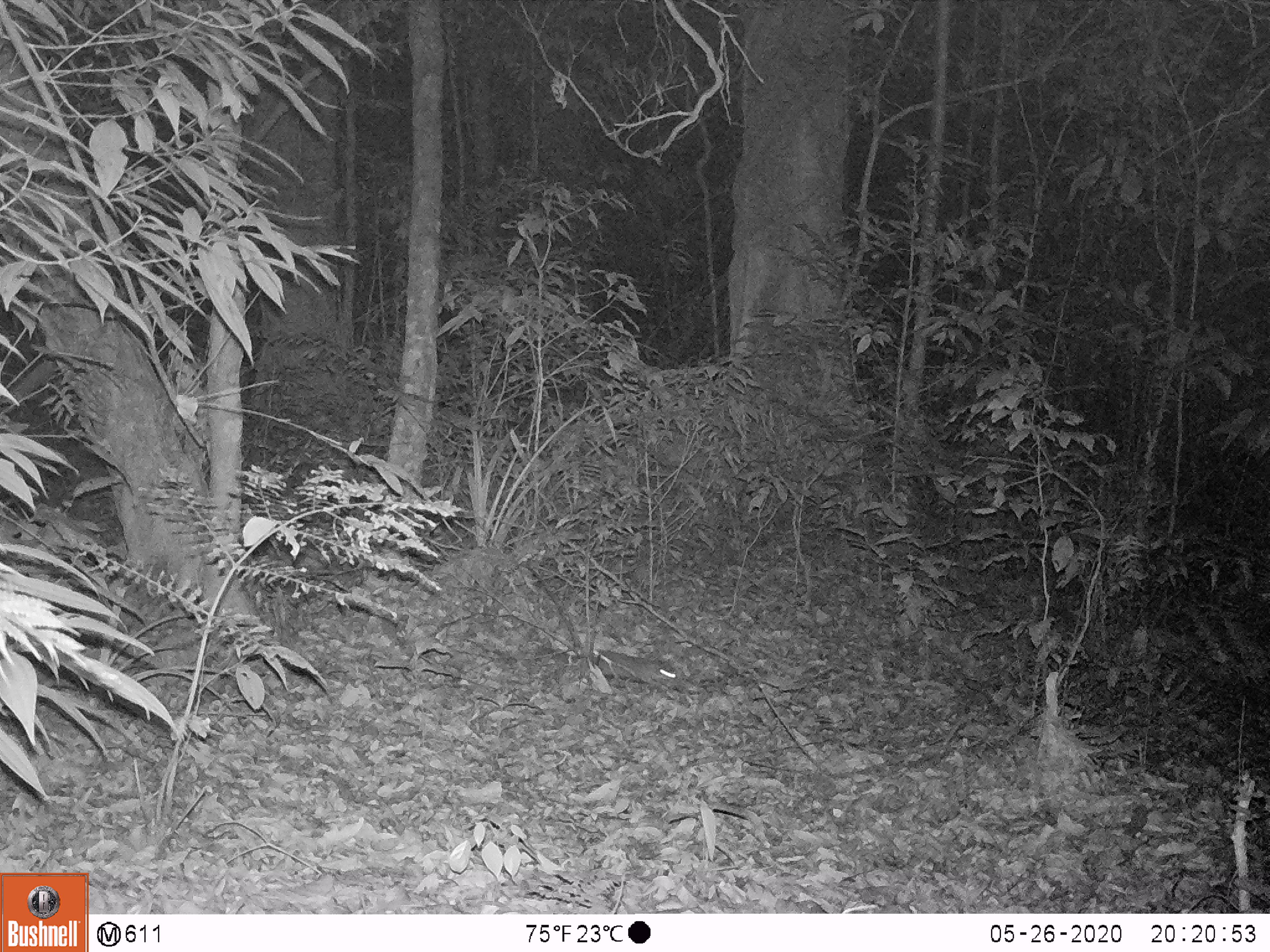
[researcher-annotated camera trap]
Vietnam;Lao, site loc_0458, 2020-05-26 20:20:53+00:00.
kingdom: Animalia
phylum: Chordata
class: Mammalia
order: Carnivora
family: Mustelidae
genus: Melogale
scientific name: Melogale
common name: ferret badger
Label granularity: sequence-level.